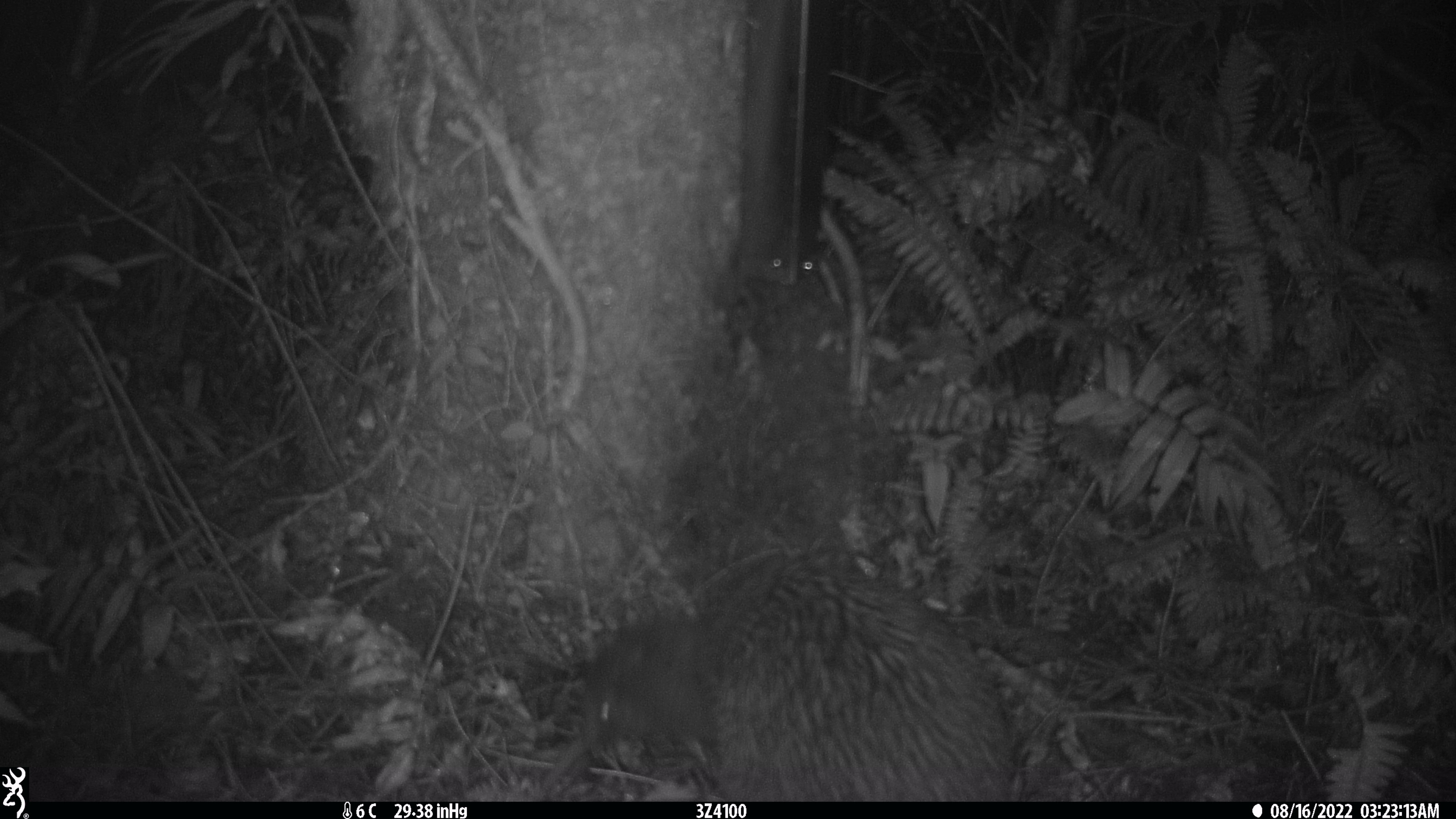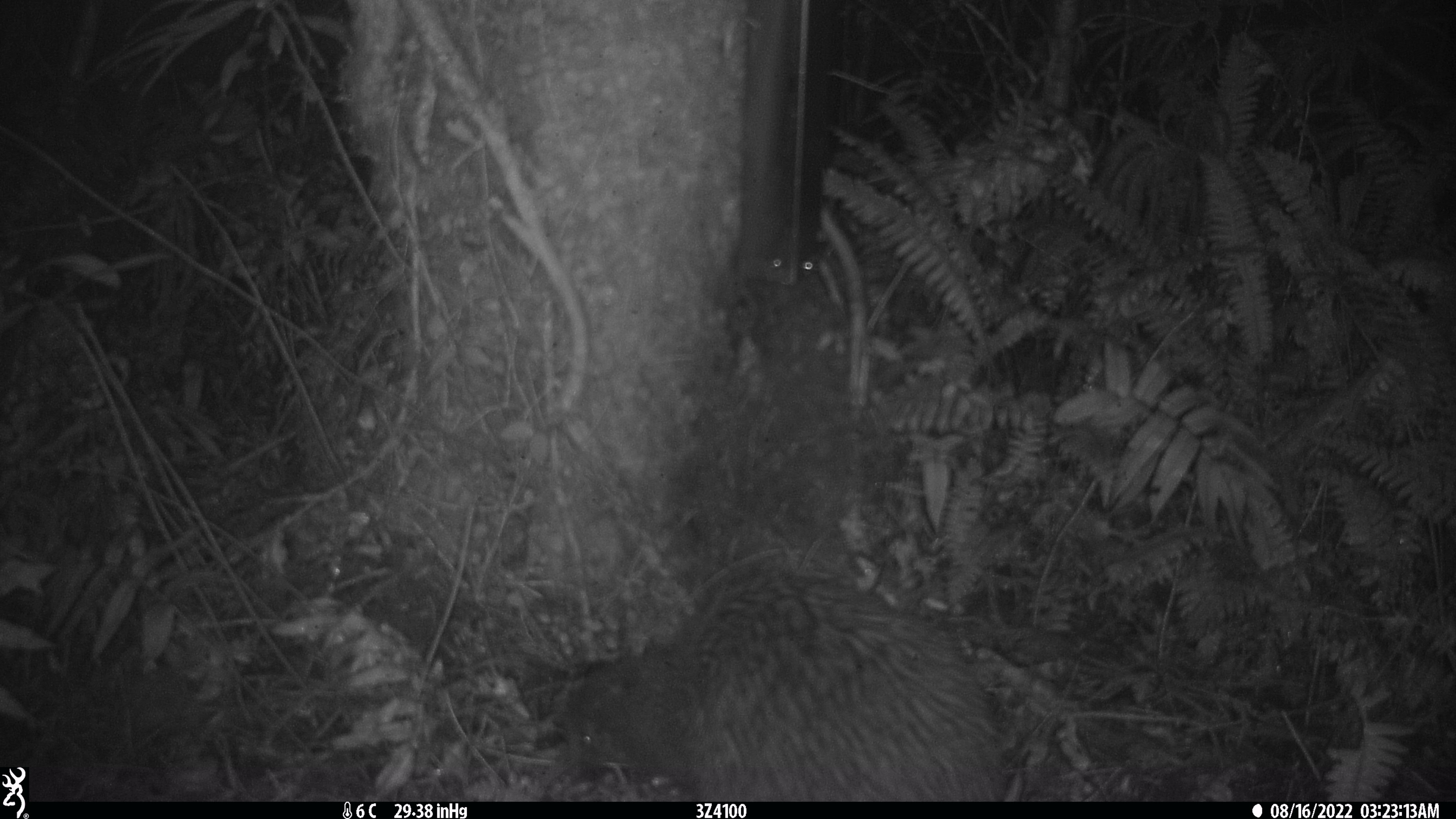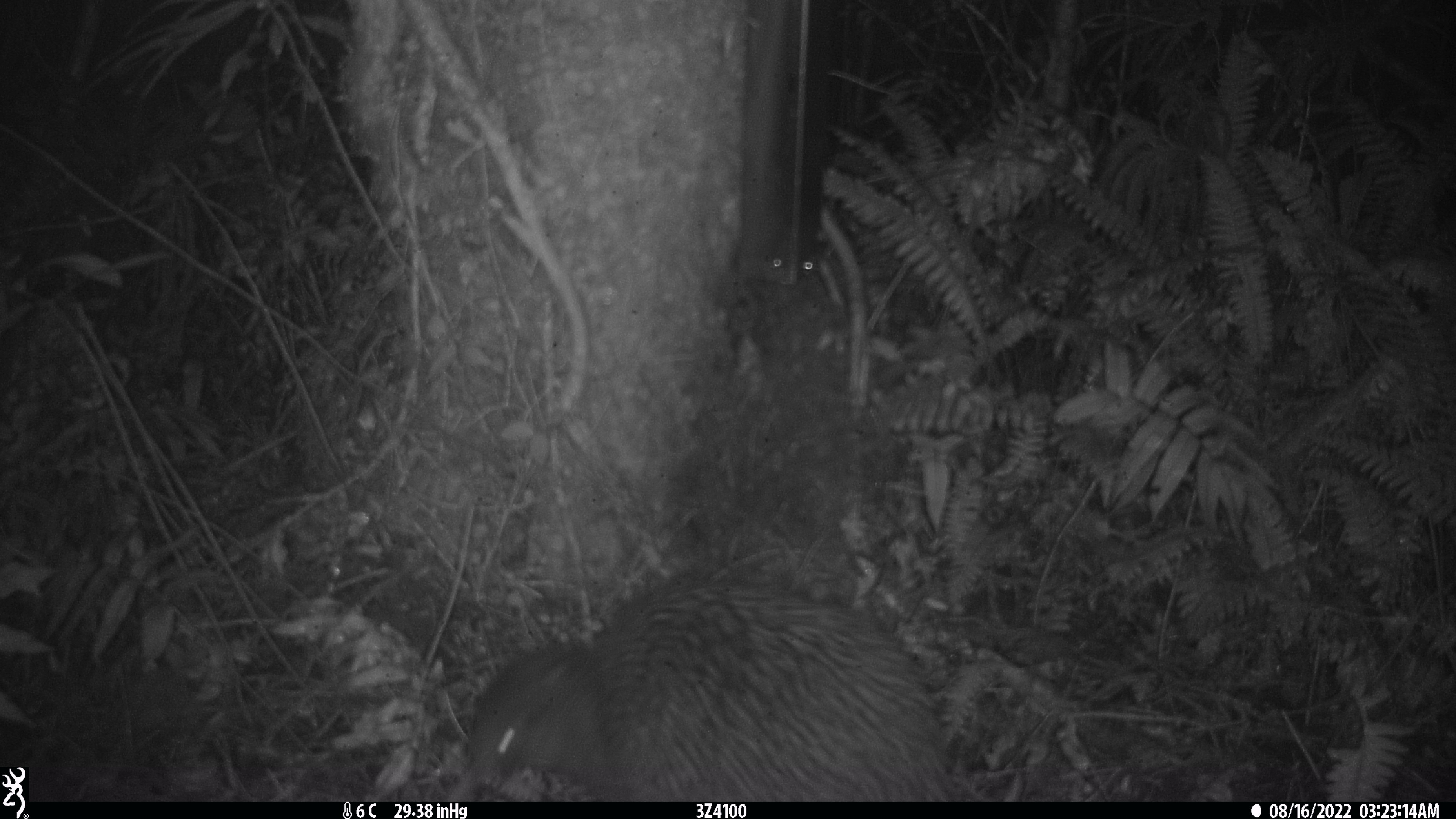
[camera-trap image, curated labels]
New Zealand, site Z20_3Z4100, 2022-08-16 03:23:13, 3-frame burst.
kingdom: Animalia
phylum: Chordata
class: Aves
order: Apterygiformes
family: Apterygidae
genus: Apteryx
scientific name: Apteryx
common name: kiwi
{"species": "kiwi (Apteryx)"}